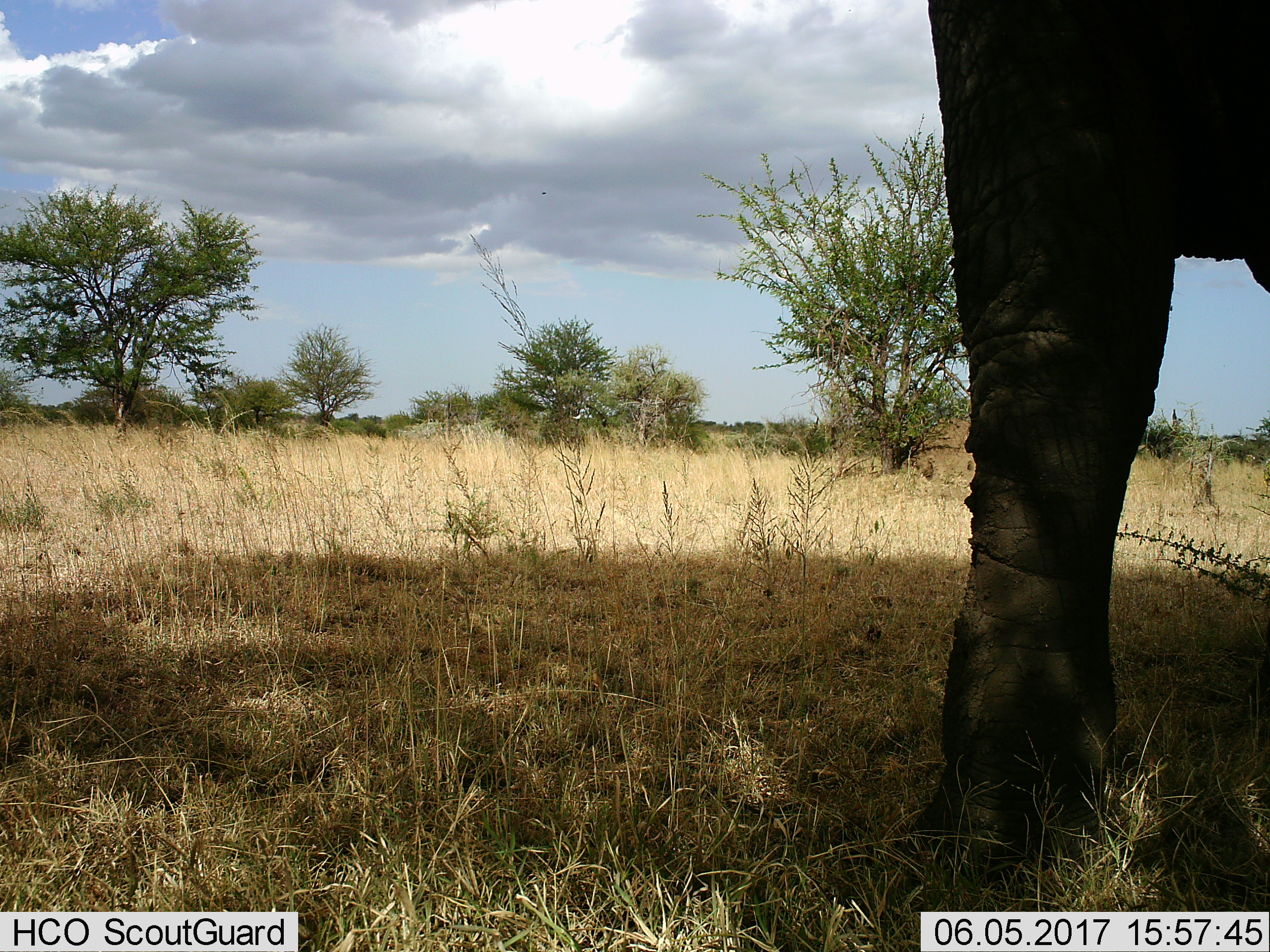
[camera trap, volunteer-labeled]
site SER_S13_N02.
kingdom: Animalia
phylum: Chordata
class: Mammalia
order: Proboscidea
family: Elephantidae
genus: Loxodonta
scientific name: Loxodonta africana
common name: african bush elephant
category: elephant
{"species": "elephant (african bush elephant) (Loxodonta africana)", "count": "1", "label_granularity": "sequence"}